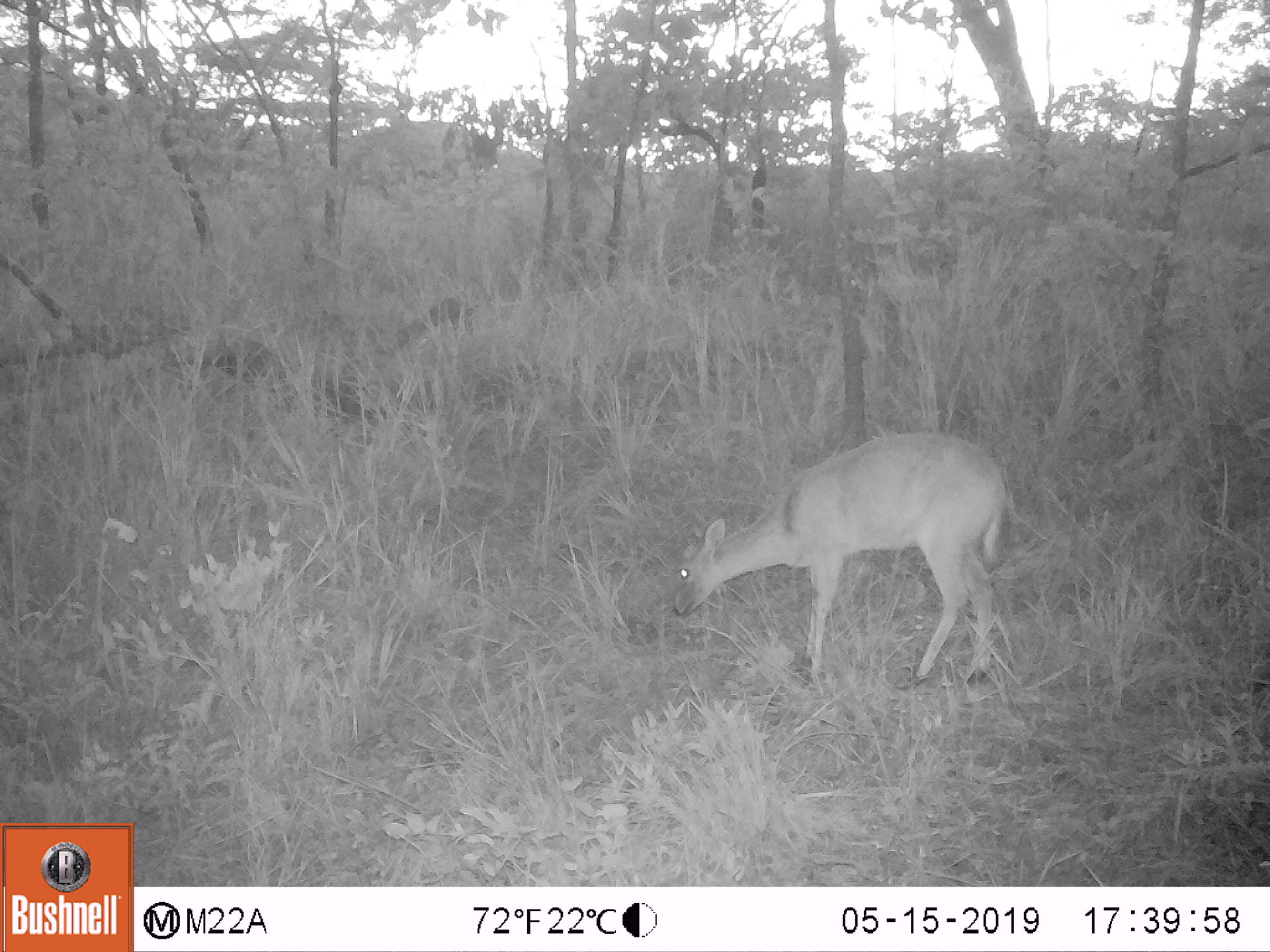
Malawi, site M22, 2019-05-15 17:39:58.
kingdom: Animalia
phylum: Chordata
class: Mammalia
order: Artiodactyla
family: Bovidae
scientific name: Antilopinae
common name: small antelope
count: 1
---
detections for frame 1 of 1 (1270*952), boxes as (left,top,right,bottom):
small antelope: (660,418,1026,706)